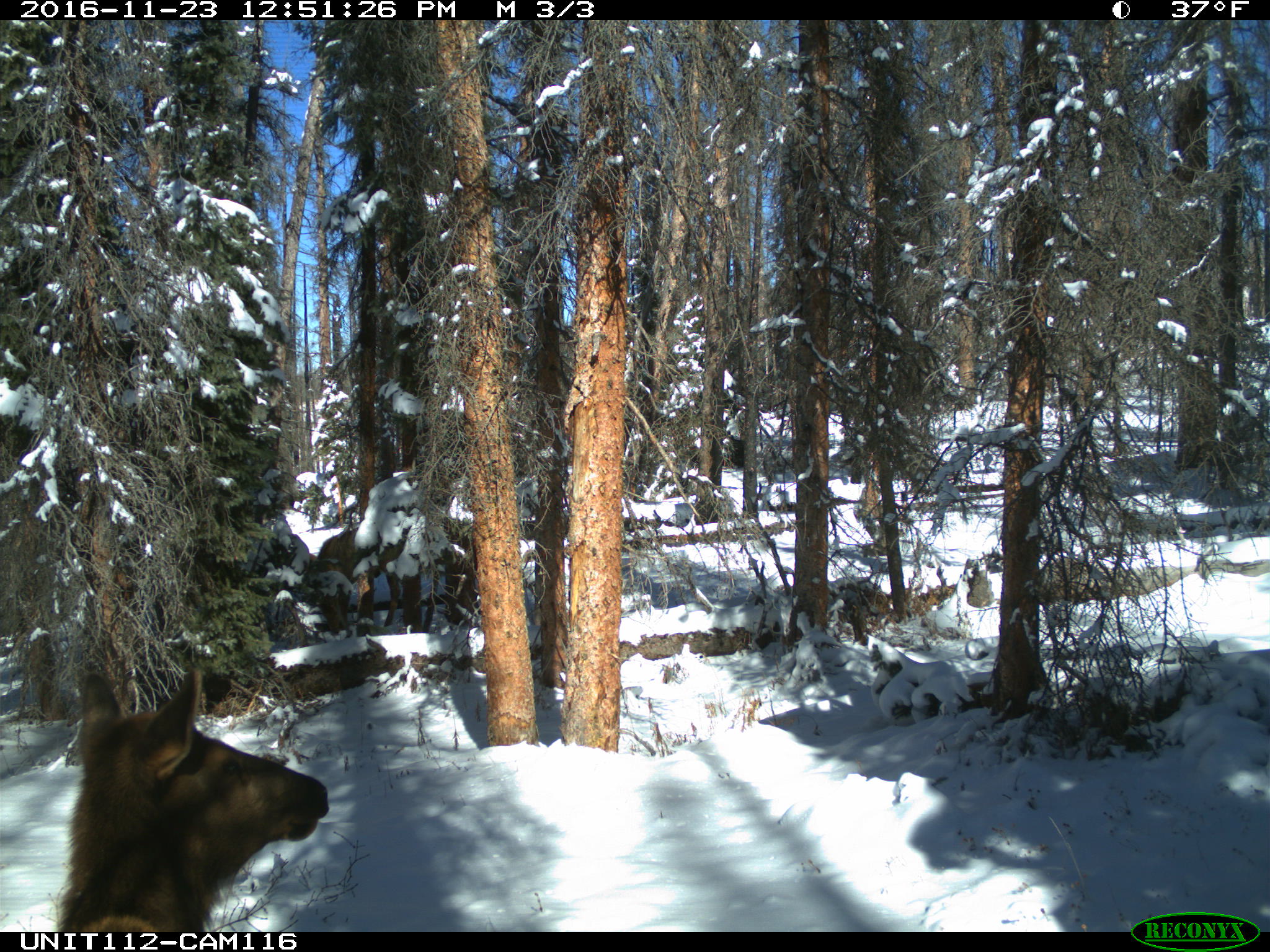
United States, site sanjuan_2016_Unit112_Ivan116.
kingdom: Animalia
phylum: Chordata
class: Mammalia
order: Artiodactyla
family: Cervidae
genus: Cervus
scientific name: Cervus elaphus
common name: red deer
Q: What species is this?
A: Cervus elaphus (red deer).